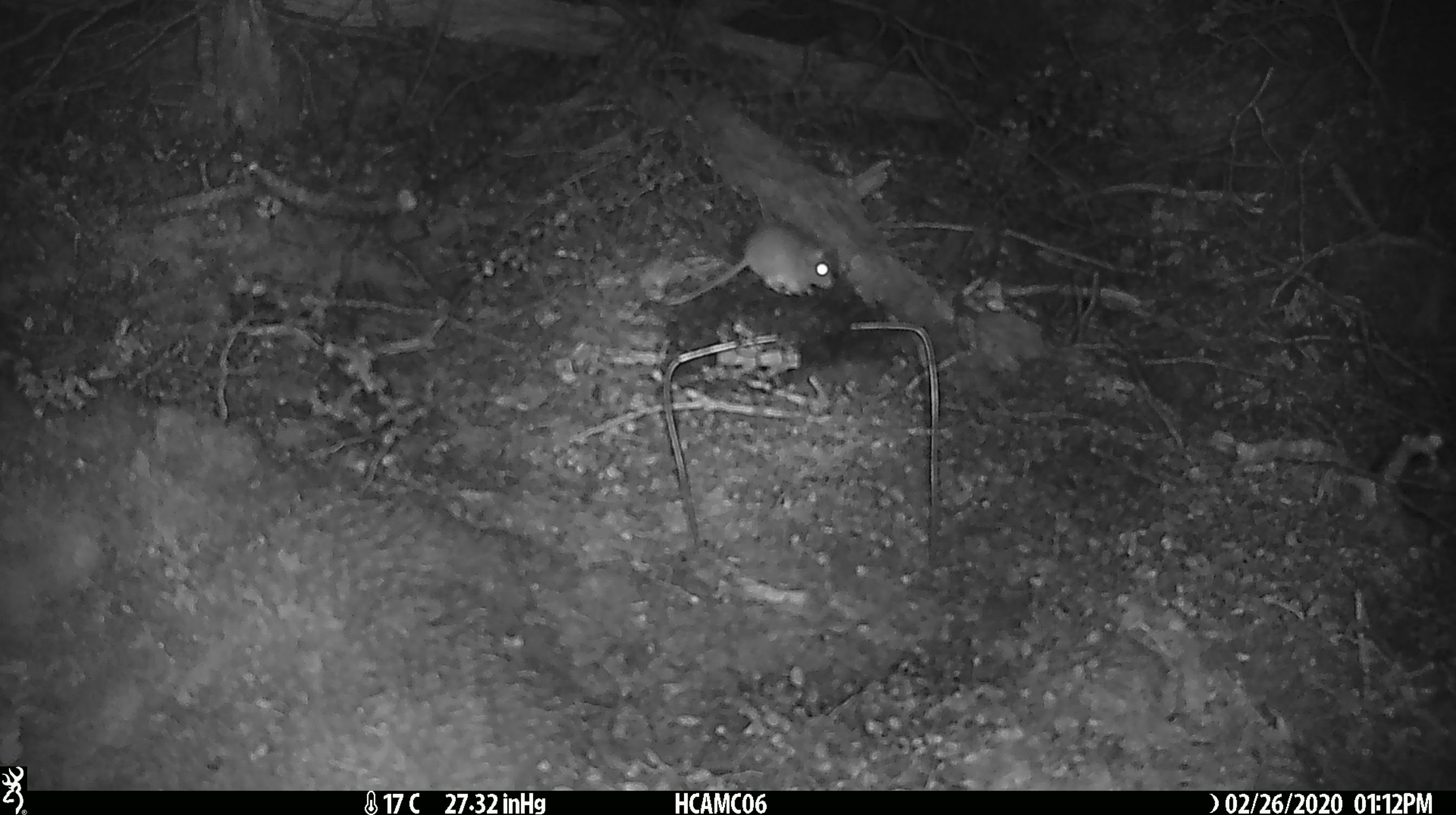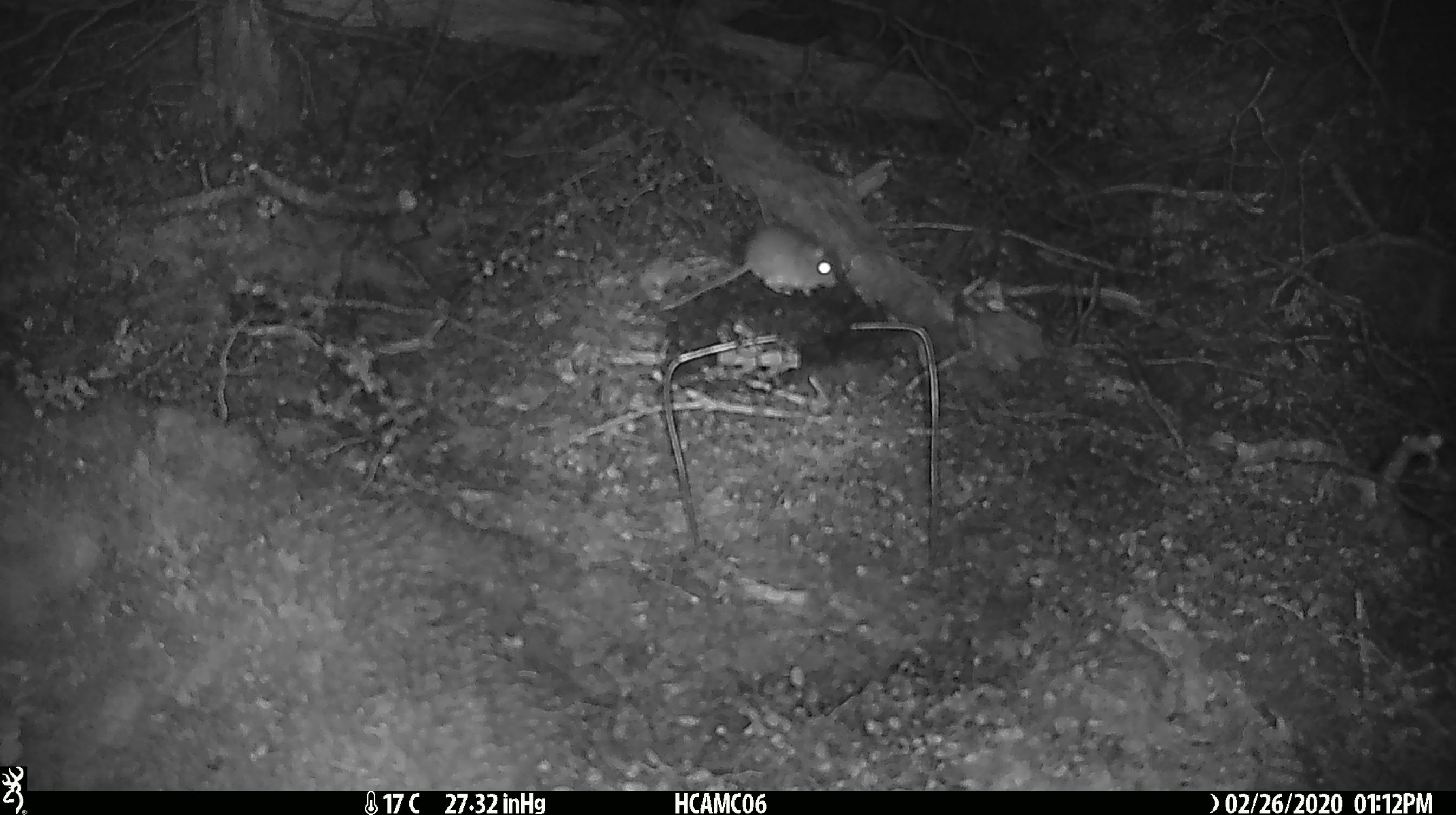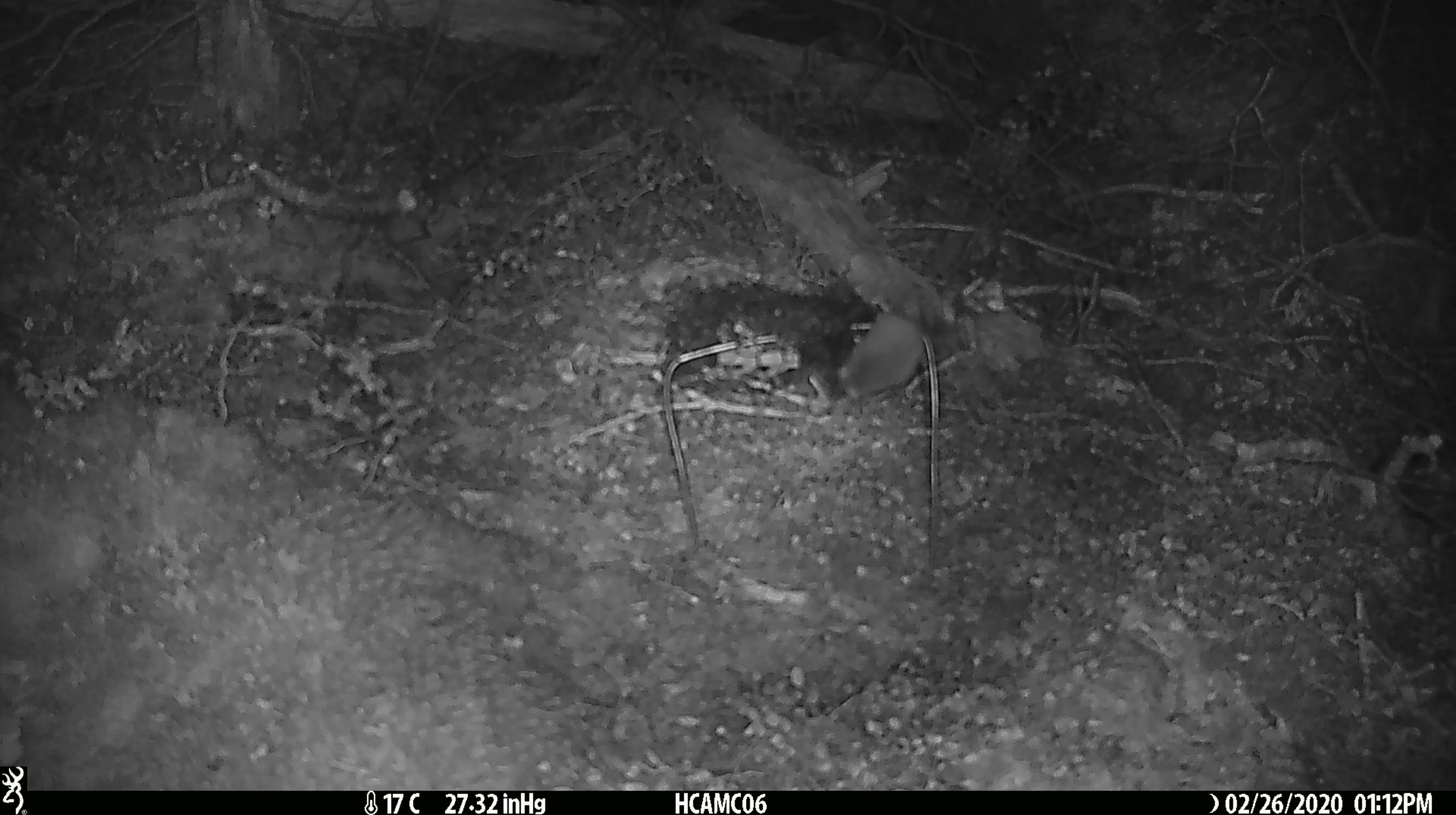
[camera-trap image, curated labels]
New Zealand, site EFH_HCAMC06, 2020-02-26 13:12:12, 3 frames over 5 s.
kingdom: Animalia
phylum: Chordata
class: Mammalia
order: Rodentia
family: Muridae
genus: Mus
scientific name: Mus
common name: mouse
Mouse (Mus).